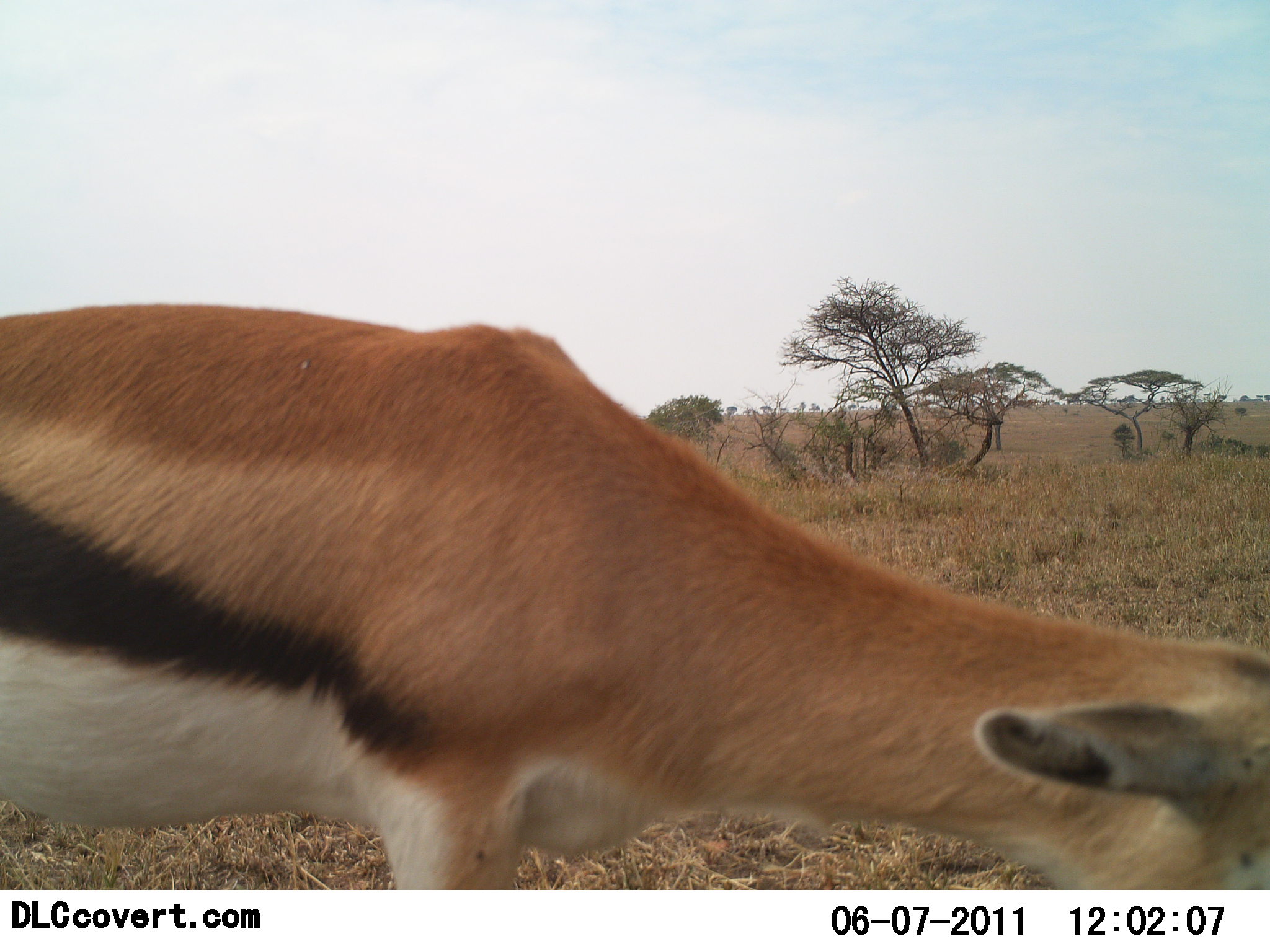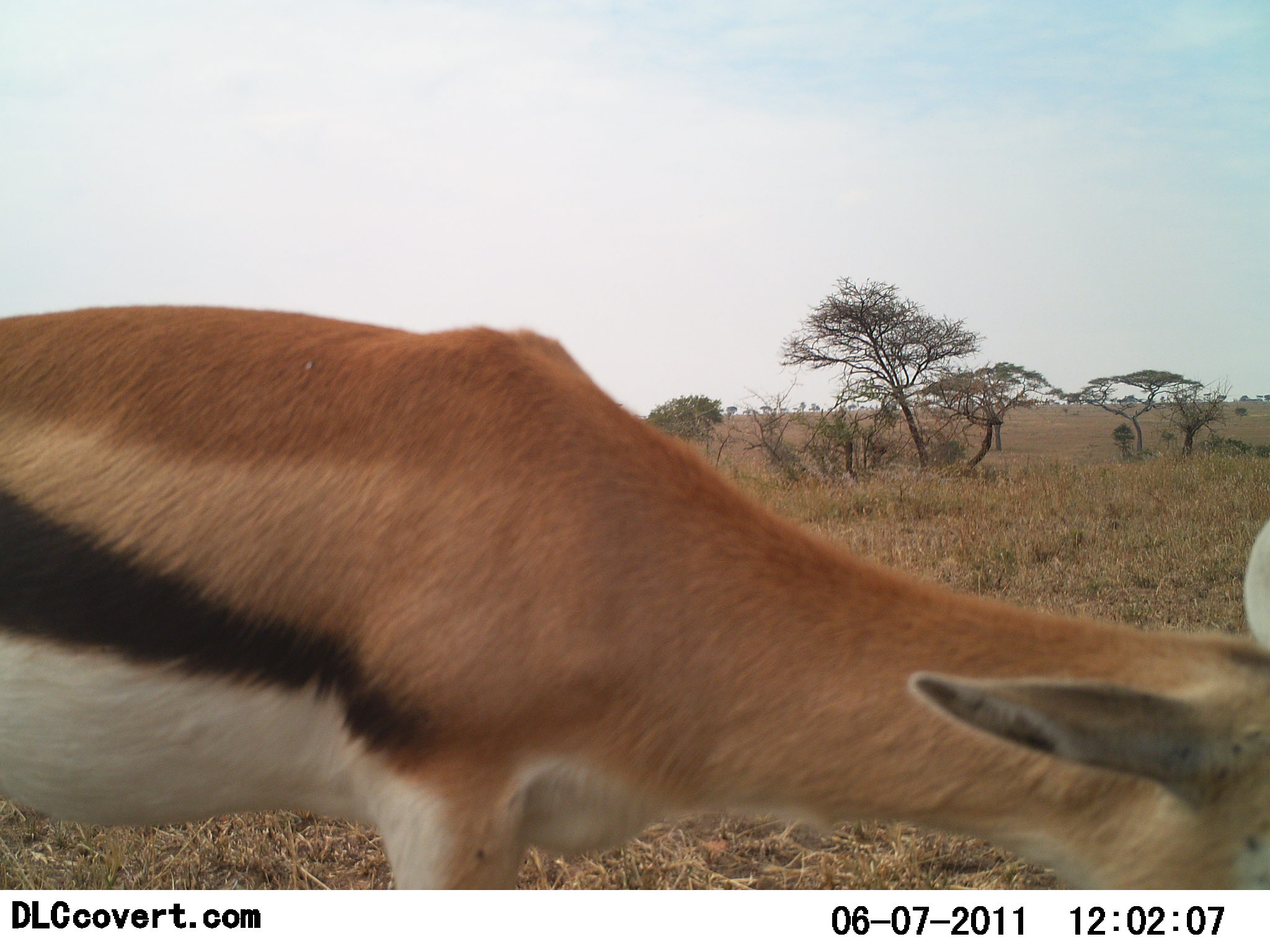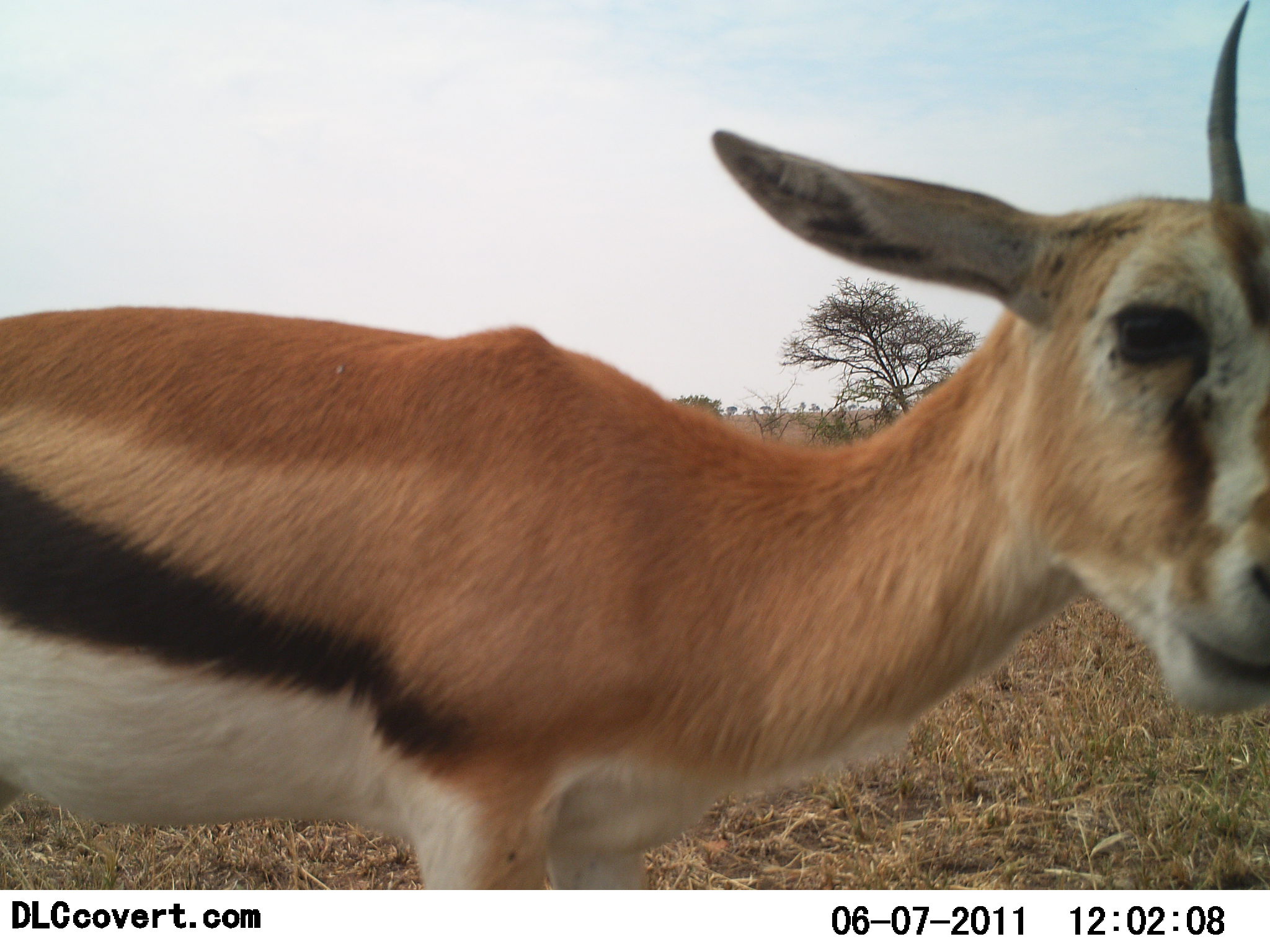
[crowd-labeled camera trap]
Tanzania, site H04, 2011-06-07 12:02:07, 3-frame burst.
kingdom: Animalia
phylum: Chordata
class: Mammalia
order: Artiodactyla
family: Bovidae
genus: Eudorcas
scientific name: Eudorcas thomsonii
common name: thomson's gazelle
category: gazellethomsons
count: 1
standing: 83%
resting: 8%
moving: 8%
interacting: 0%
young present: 0%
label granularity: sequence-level